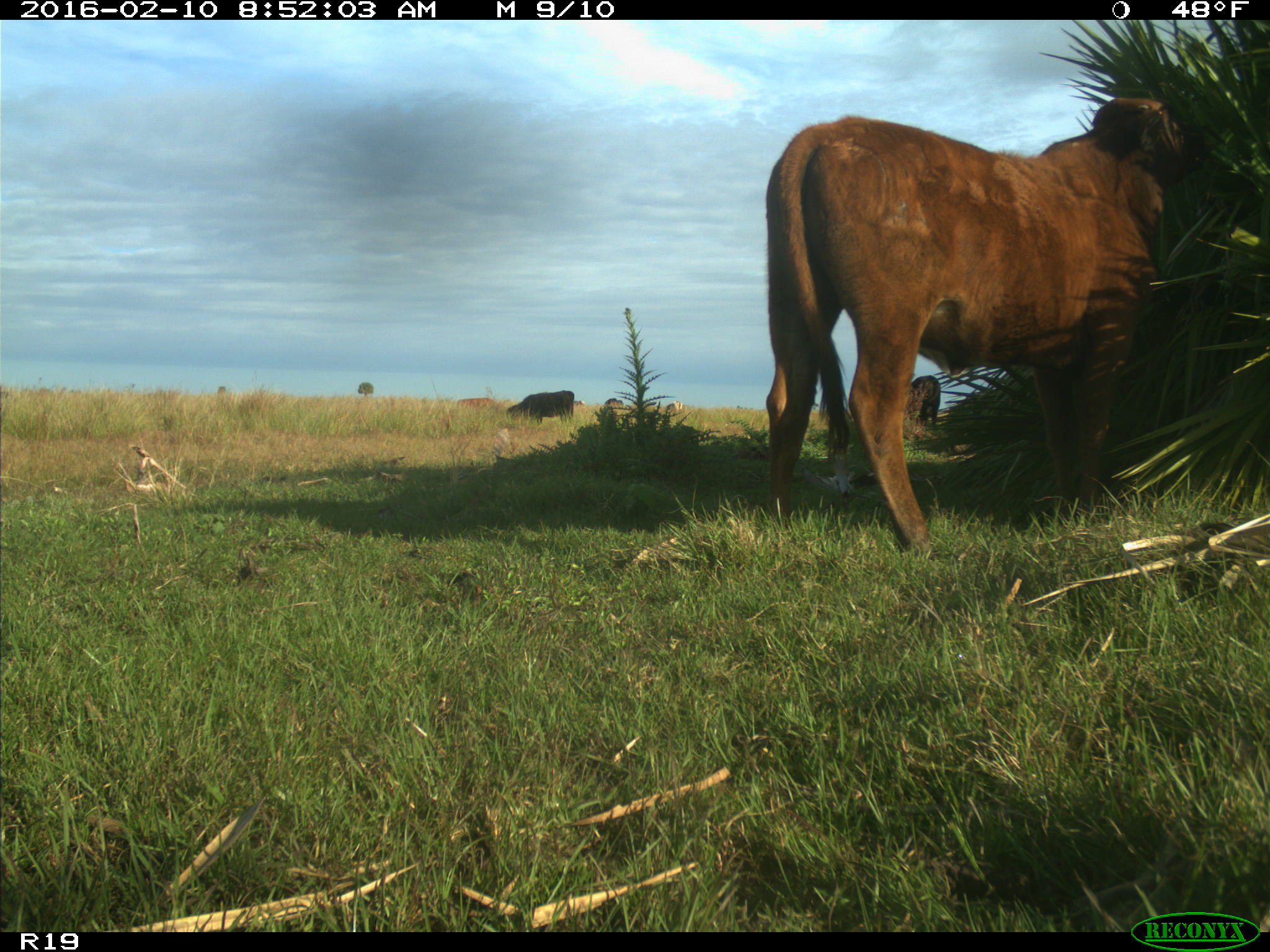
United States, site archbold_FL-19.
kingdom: Animalia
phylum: Chordata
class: Mammalia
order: Artiodactyla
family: Bovidae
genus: Bos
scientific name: Bos taurus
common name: domestic cow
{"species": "Bos taurus (domestic cow)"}